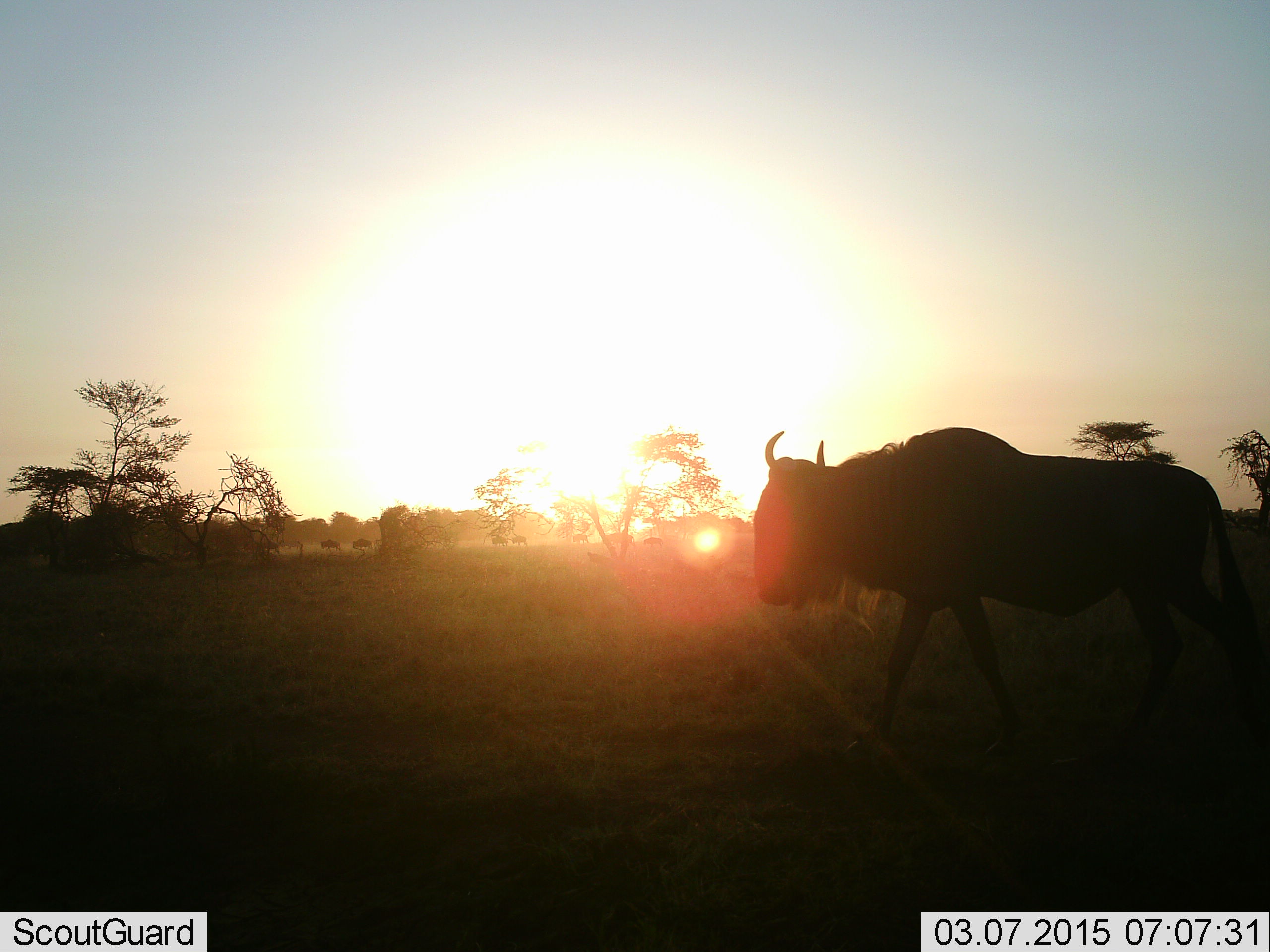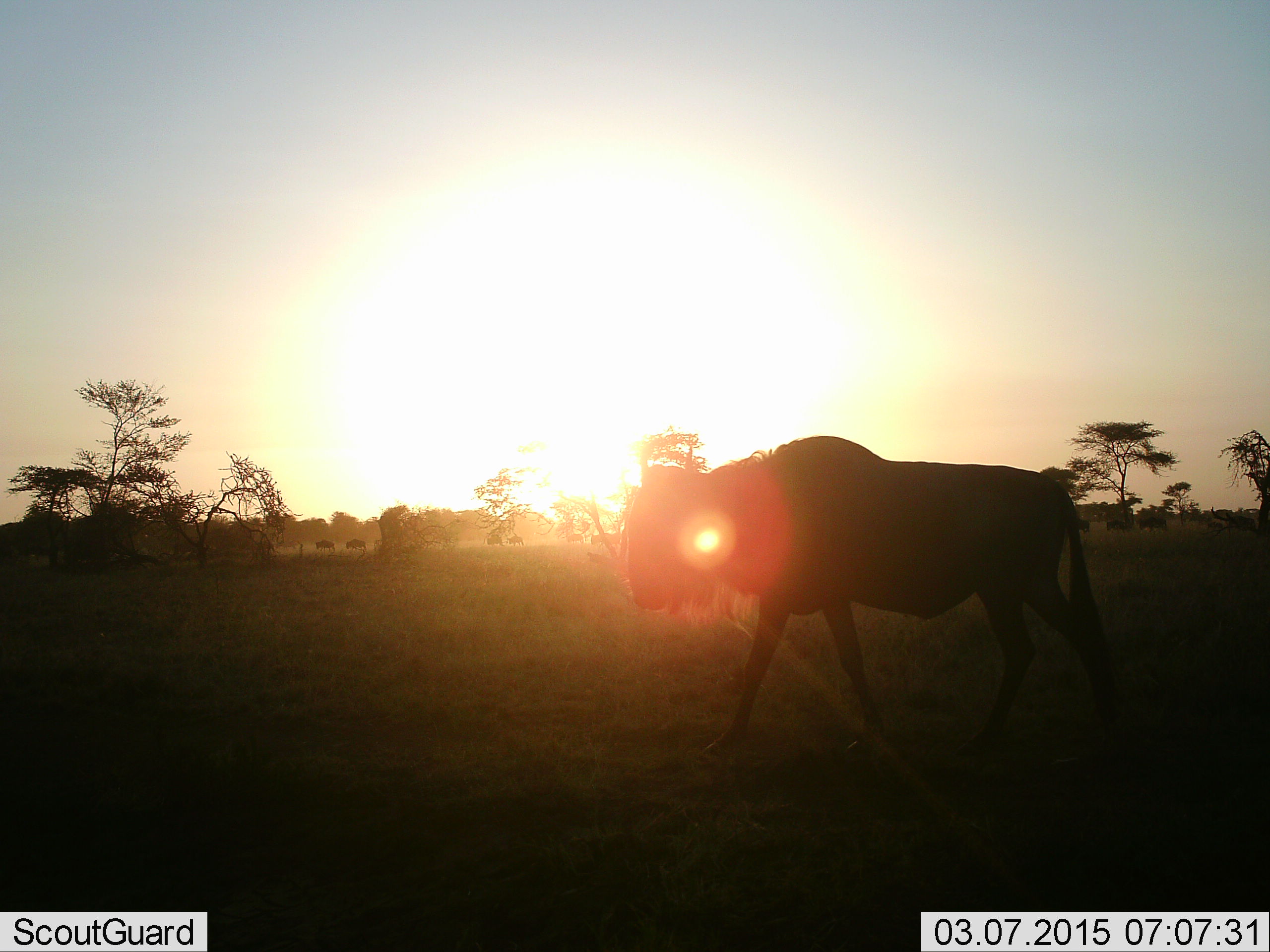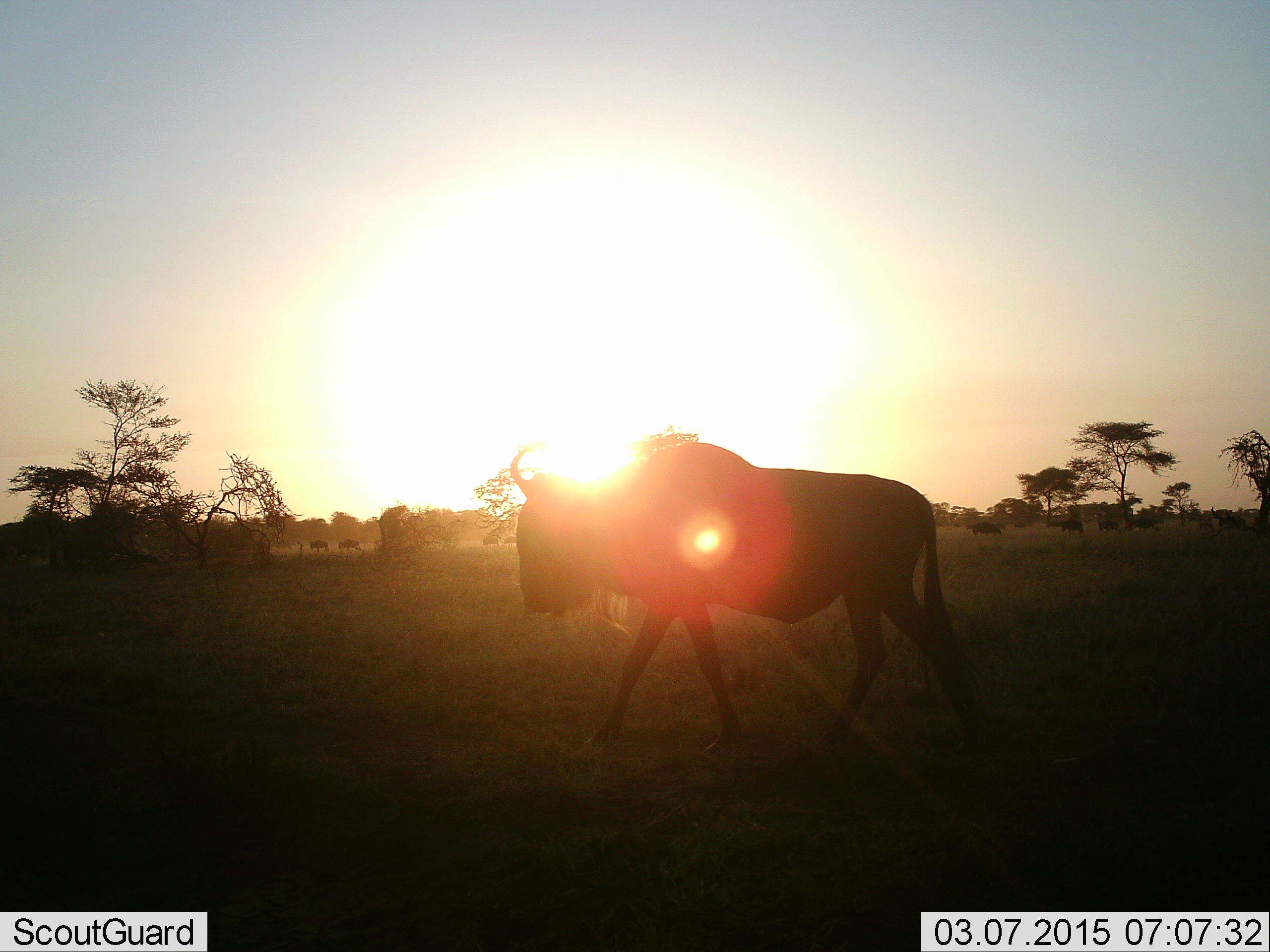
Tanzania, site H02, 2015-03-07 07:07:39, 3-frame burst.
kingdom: Animalia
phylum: Chordata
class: Mammalia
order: Artiodactyla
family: Bovidae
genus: Connochaetes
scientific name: Connochaetes taurinus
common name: blue wildebeest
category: wildebeest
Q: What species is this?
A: Wildebeest (blue wildebeest) (Connochaetes taurinus).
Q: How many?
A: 11-50.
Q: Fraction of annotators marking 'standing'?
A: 0%.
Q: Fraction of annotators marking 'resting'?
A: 0%.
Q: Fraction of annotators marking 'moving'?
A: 100%.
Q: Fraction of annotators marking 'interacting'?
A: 0%.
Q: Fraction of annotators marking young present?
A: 0%.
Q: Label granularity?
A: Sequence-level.